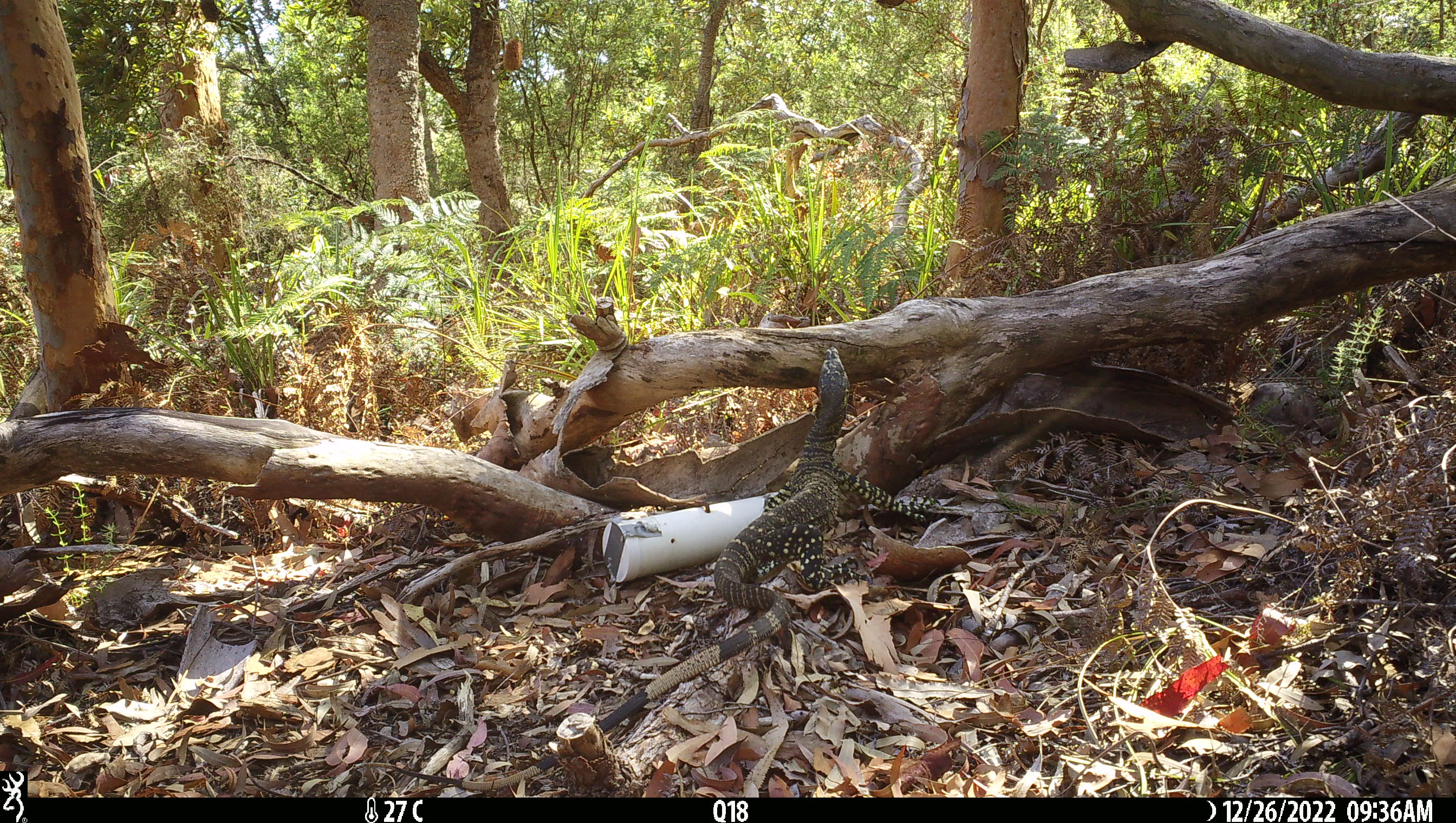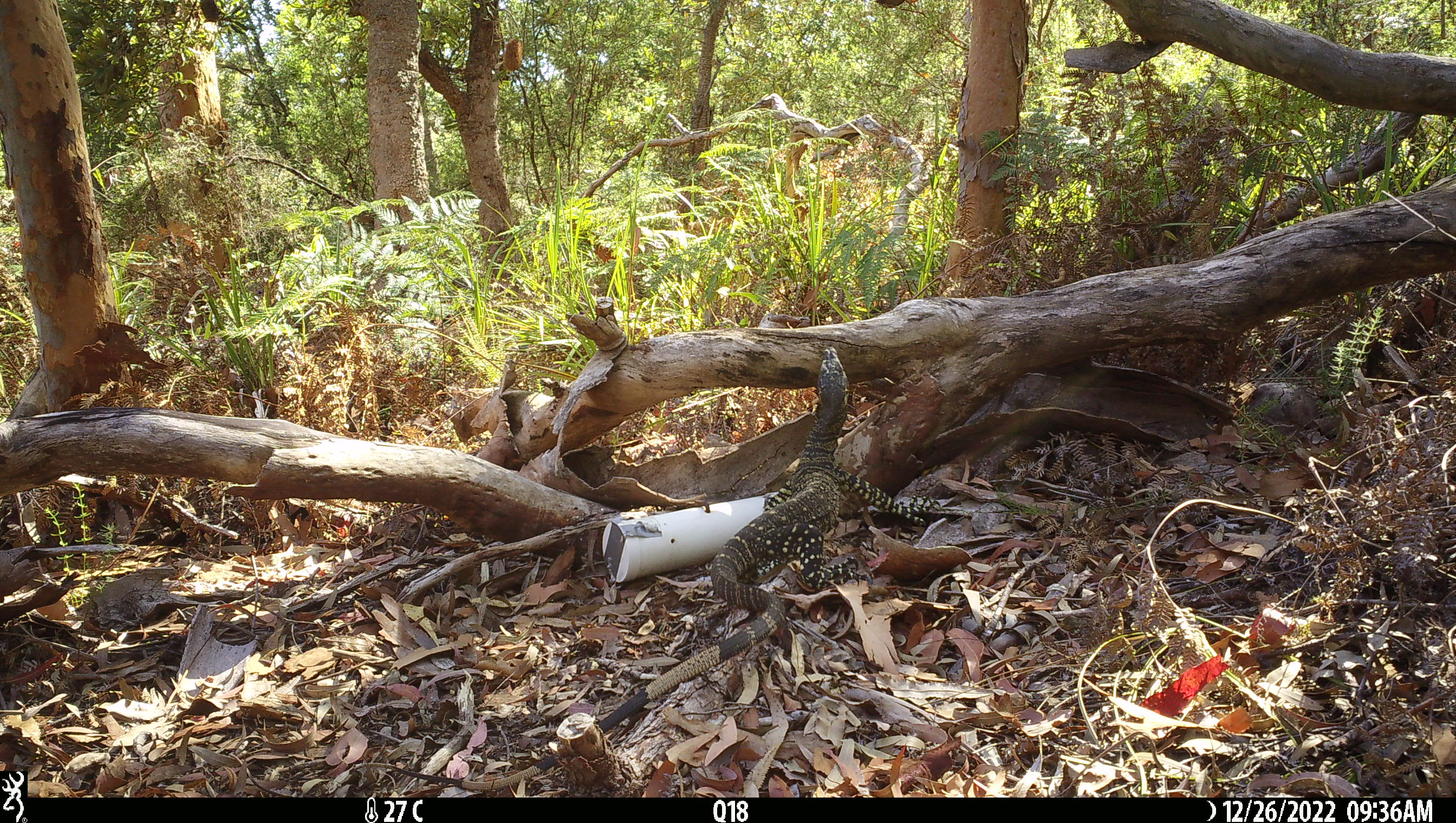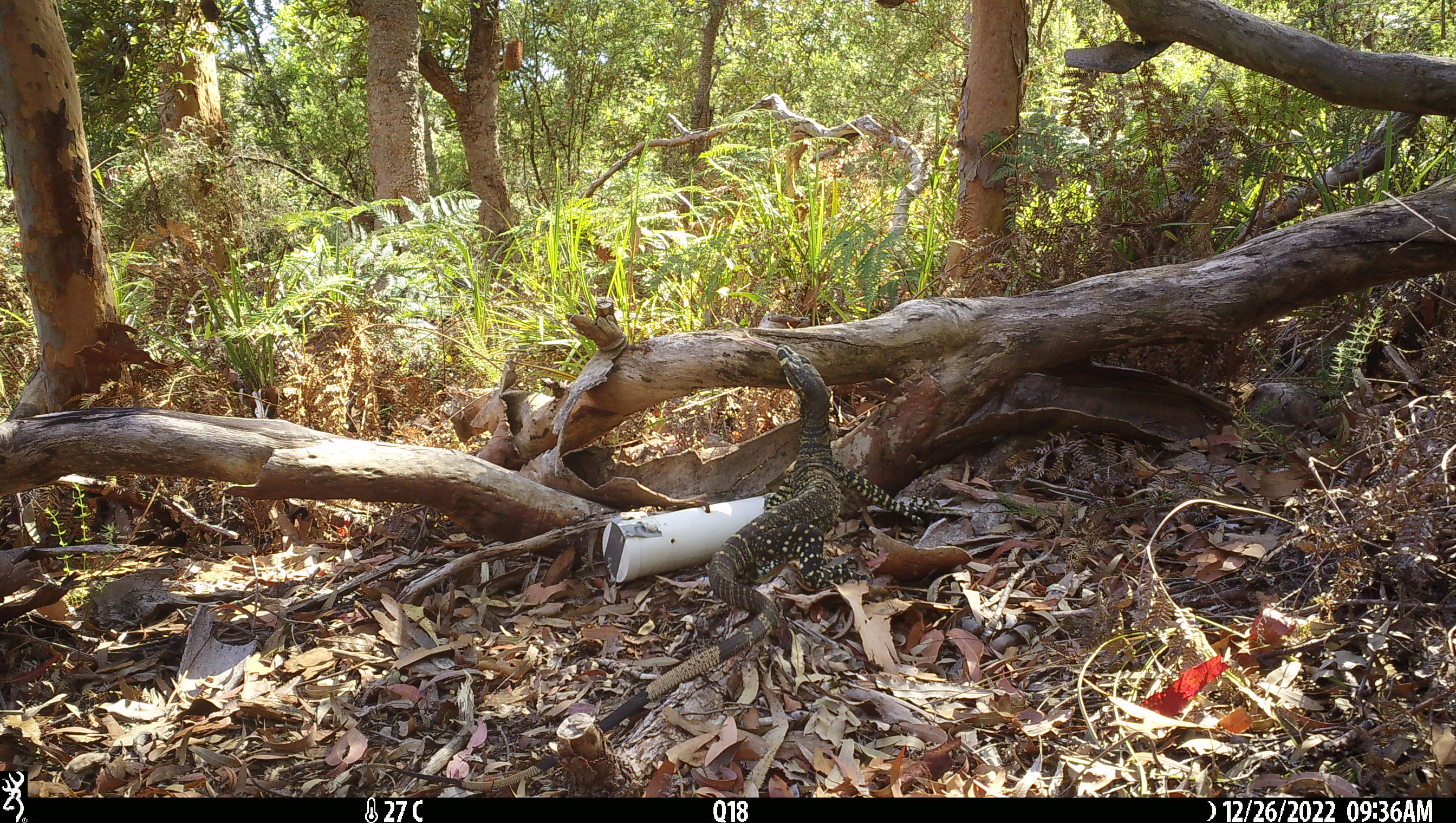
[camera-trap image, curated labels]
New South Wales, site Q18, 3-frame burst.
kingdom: Animalia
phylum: Chordata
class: Reptilia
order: Squamata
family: Varanidae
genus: Varanus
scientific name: Varanus varius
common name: lace monitor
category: goanna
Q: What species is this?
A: Goanna (lace monitor) (Varanus varius).